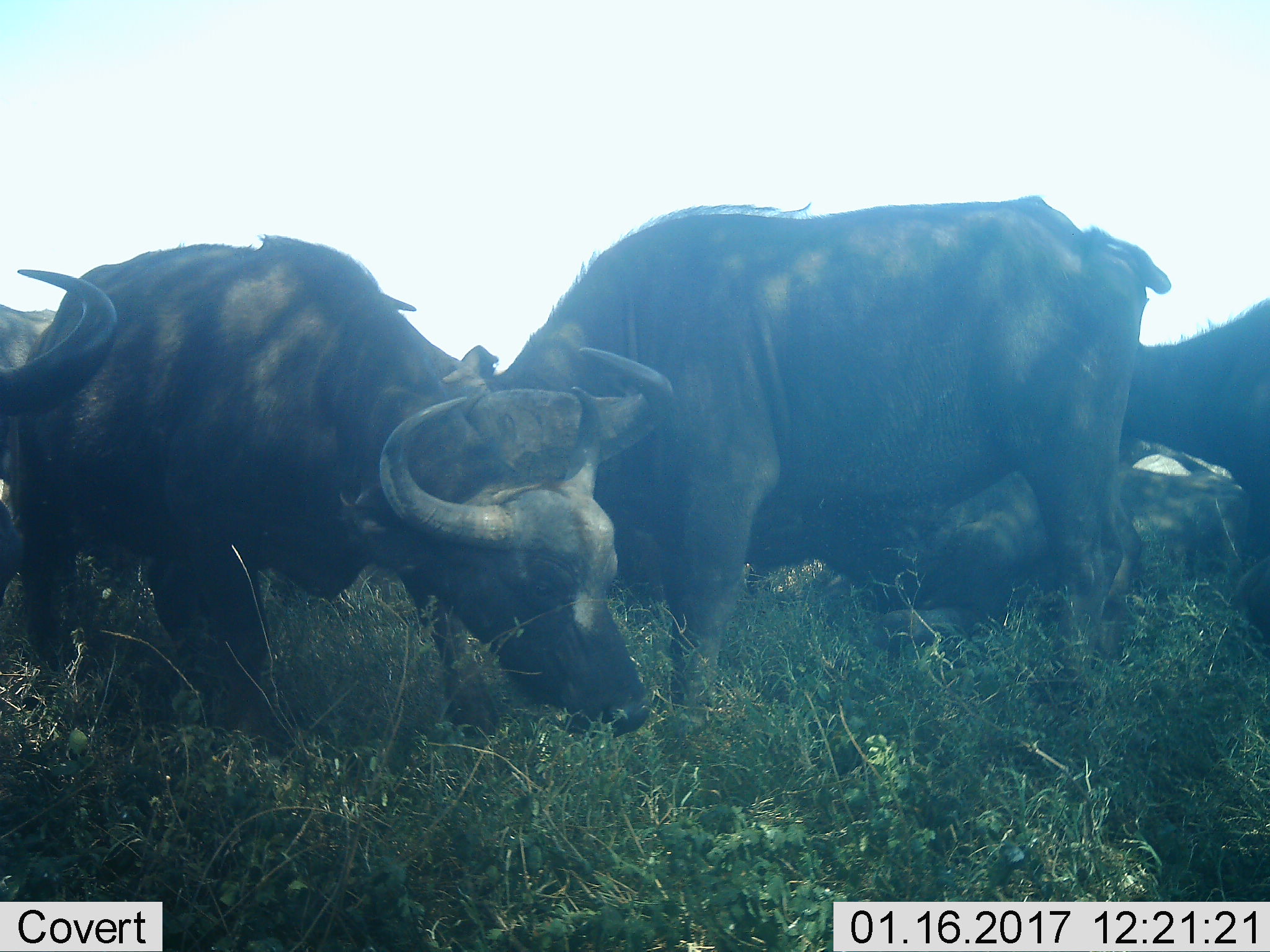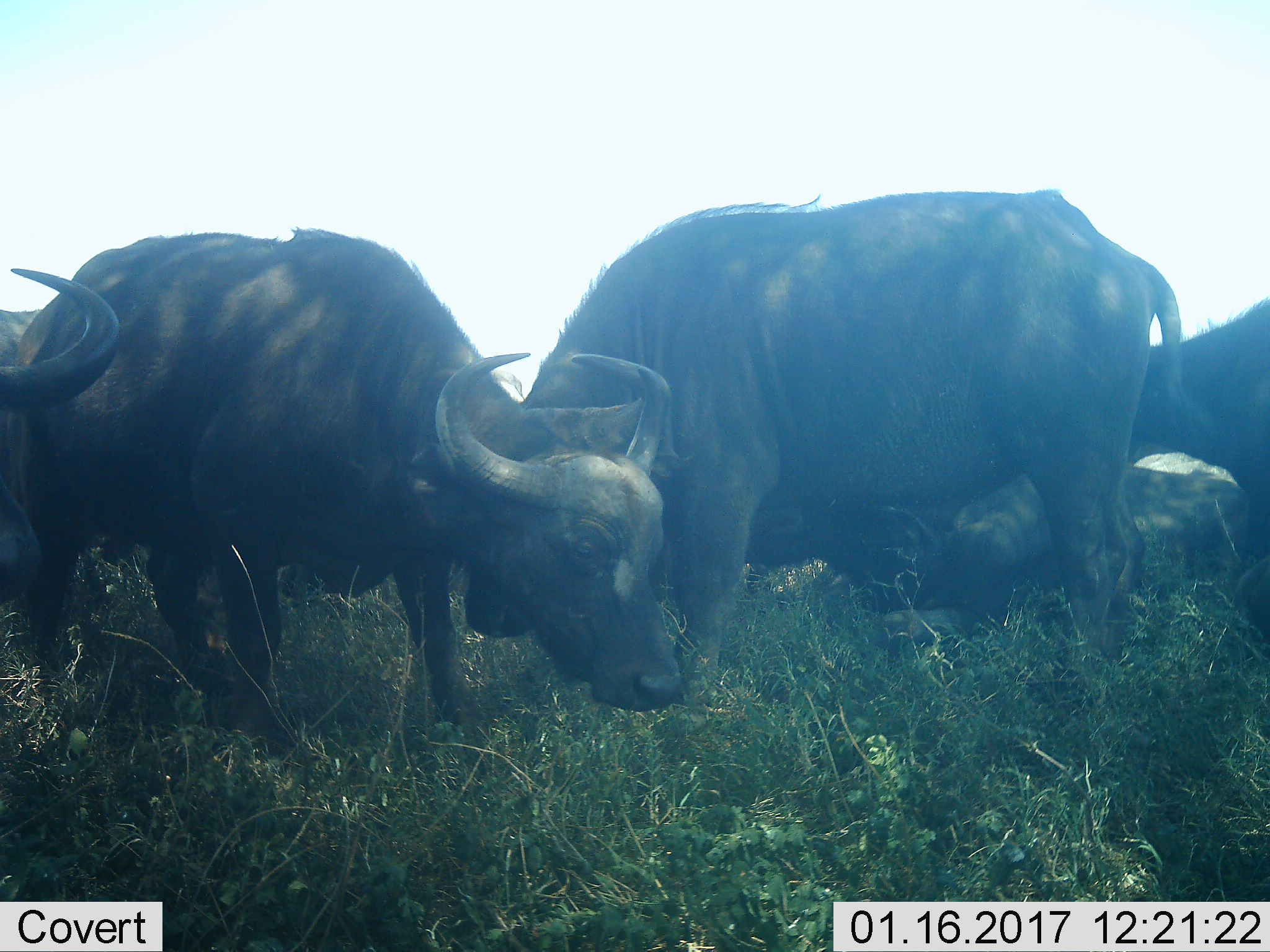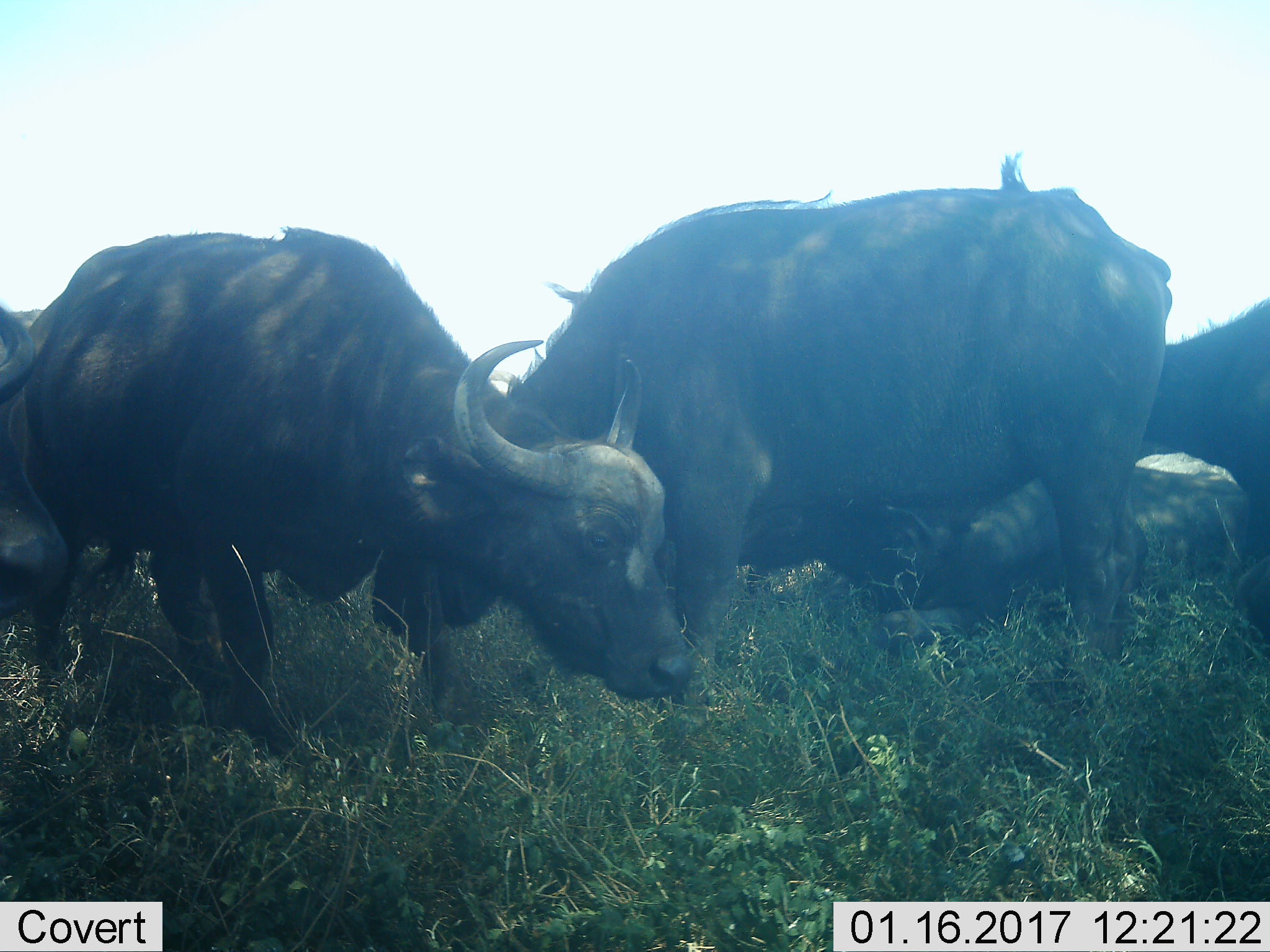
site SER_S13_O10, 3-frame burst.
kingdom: Animalia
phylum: Chordata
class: Mammalia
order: Artiodactyla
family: Bovidae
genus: Syncerus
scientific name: Syncerus caffer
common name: african buffalo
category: buffalo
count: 5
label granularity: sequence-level